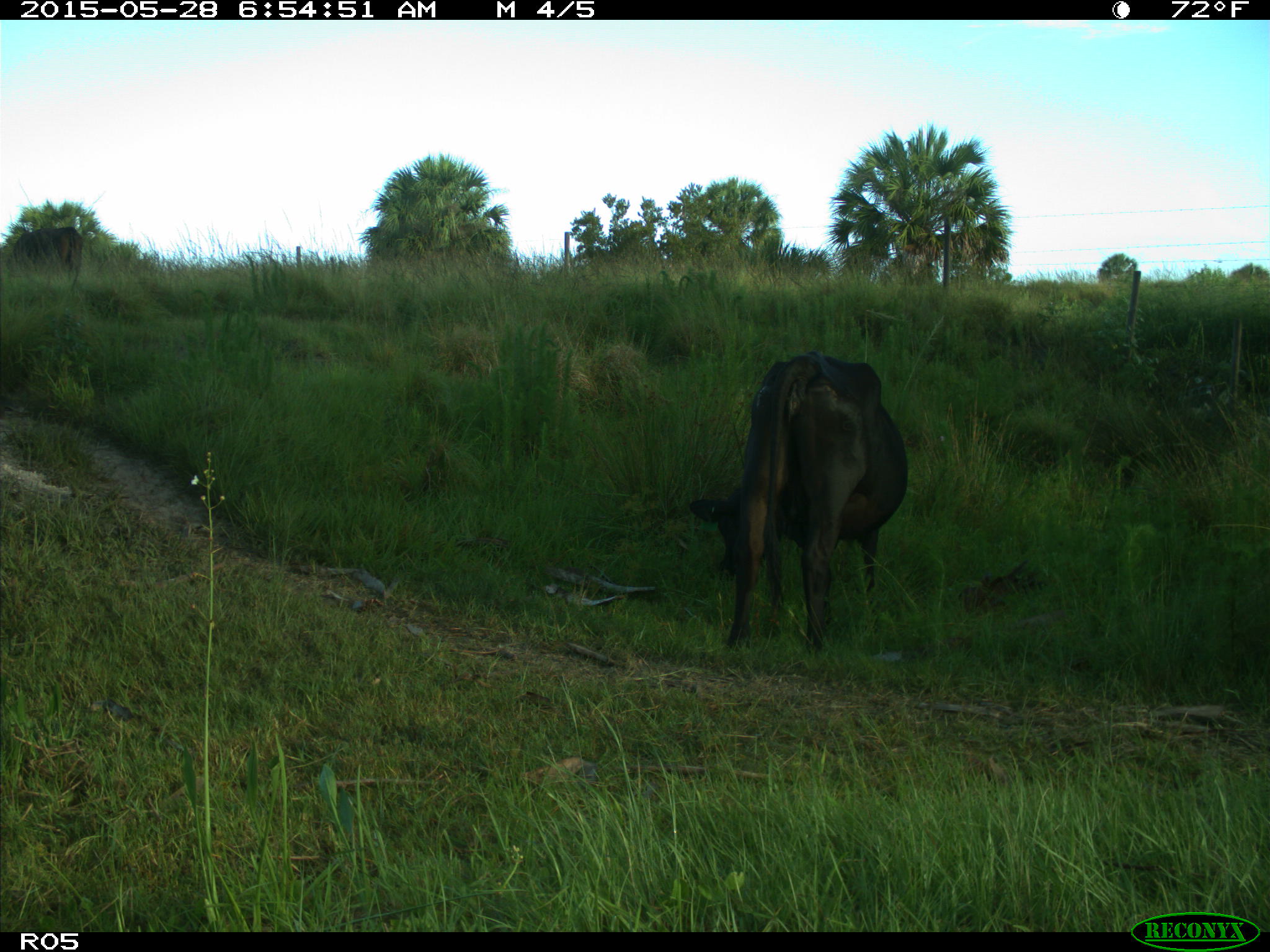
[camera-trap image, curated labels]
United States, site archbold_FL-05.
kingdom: Animalia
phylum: Chordata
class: Mammalia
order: Artiodactyla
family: Bovidae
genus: Bos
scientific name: Bos taurus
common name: domestic cow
Bos taurus (domestic cow).